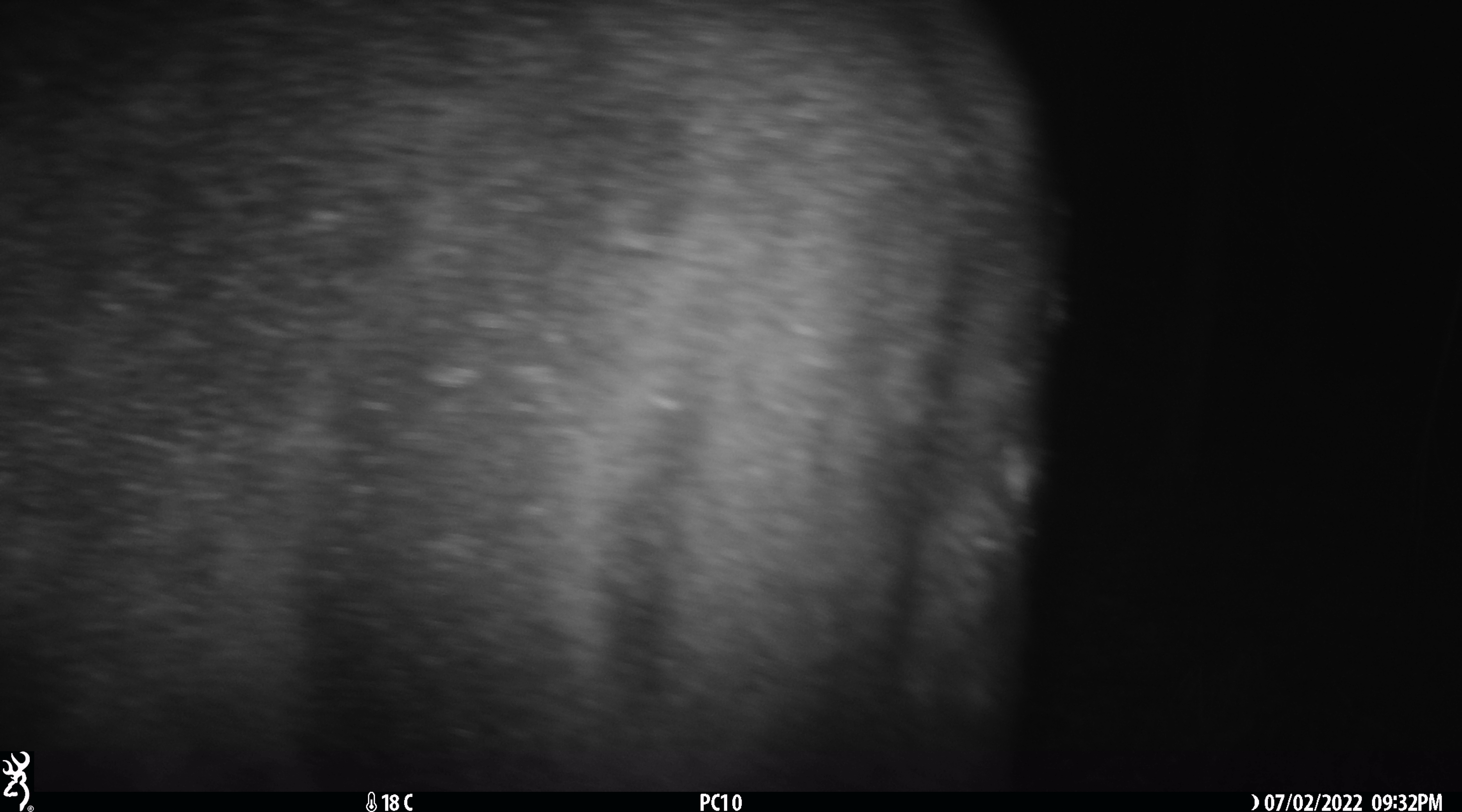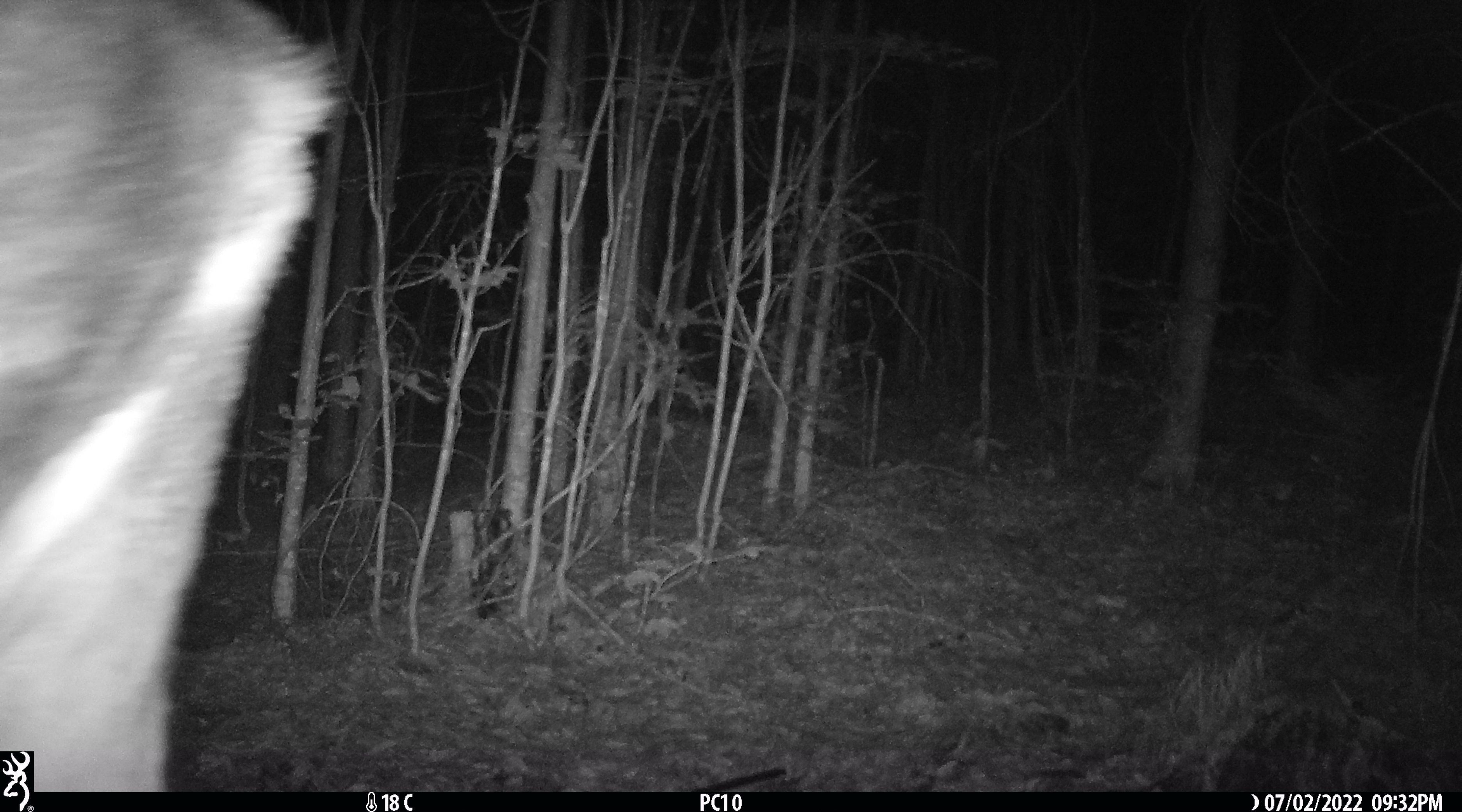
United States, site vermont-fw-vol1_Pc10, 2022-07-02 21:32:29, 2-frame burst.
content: unidentified animal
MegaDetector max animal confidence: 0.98